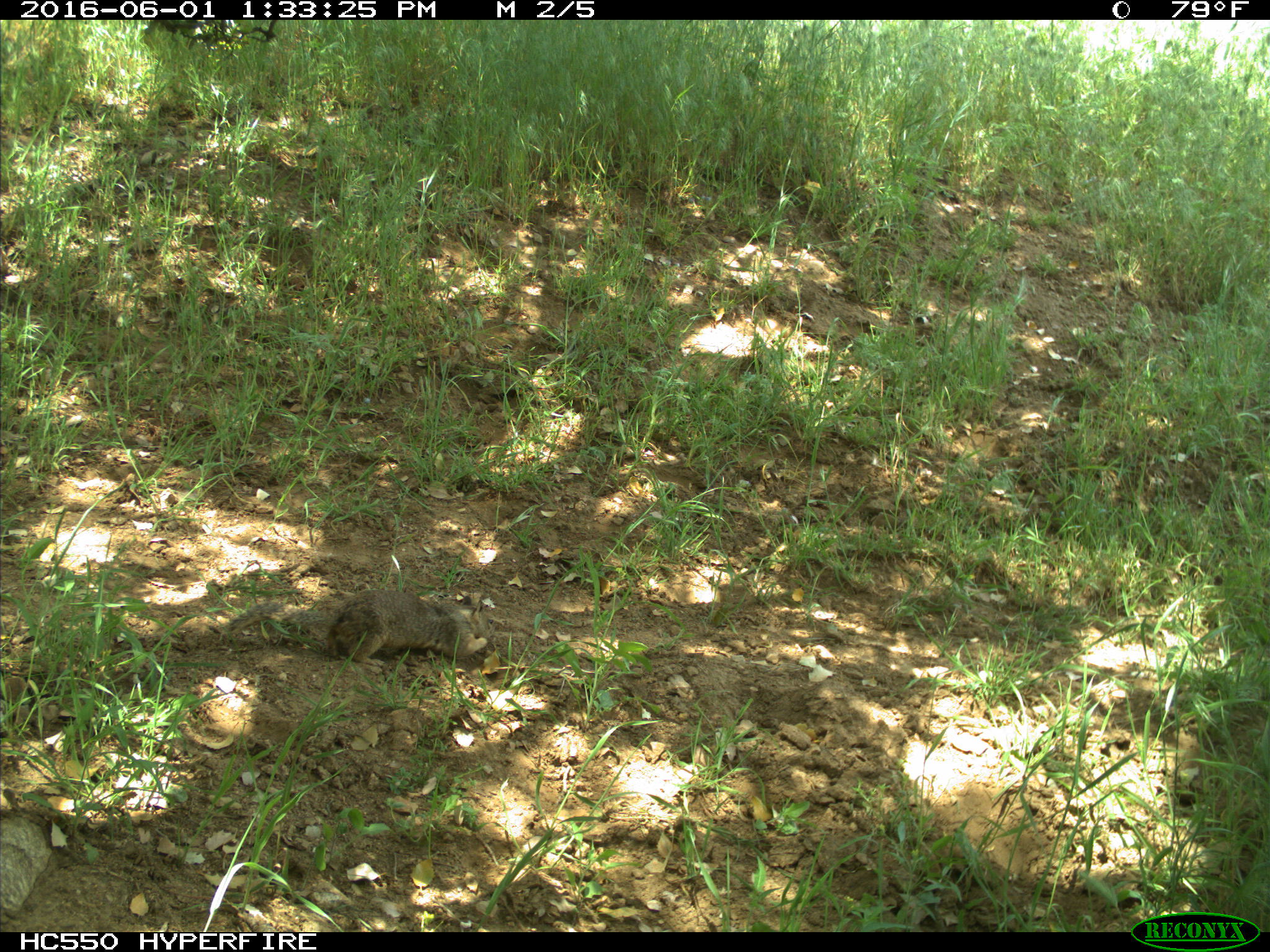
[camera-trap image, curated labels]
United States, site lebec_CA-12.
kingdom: Animalia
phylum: Chordata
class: Mammalia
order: Rodentia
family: Sciuridae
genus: Otospermophilus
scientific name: Otospermophilus beecheyi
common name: california ground squirrel